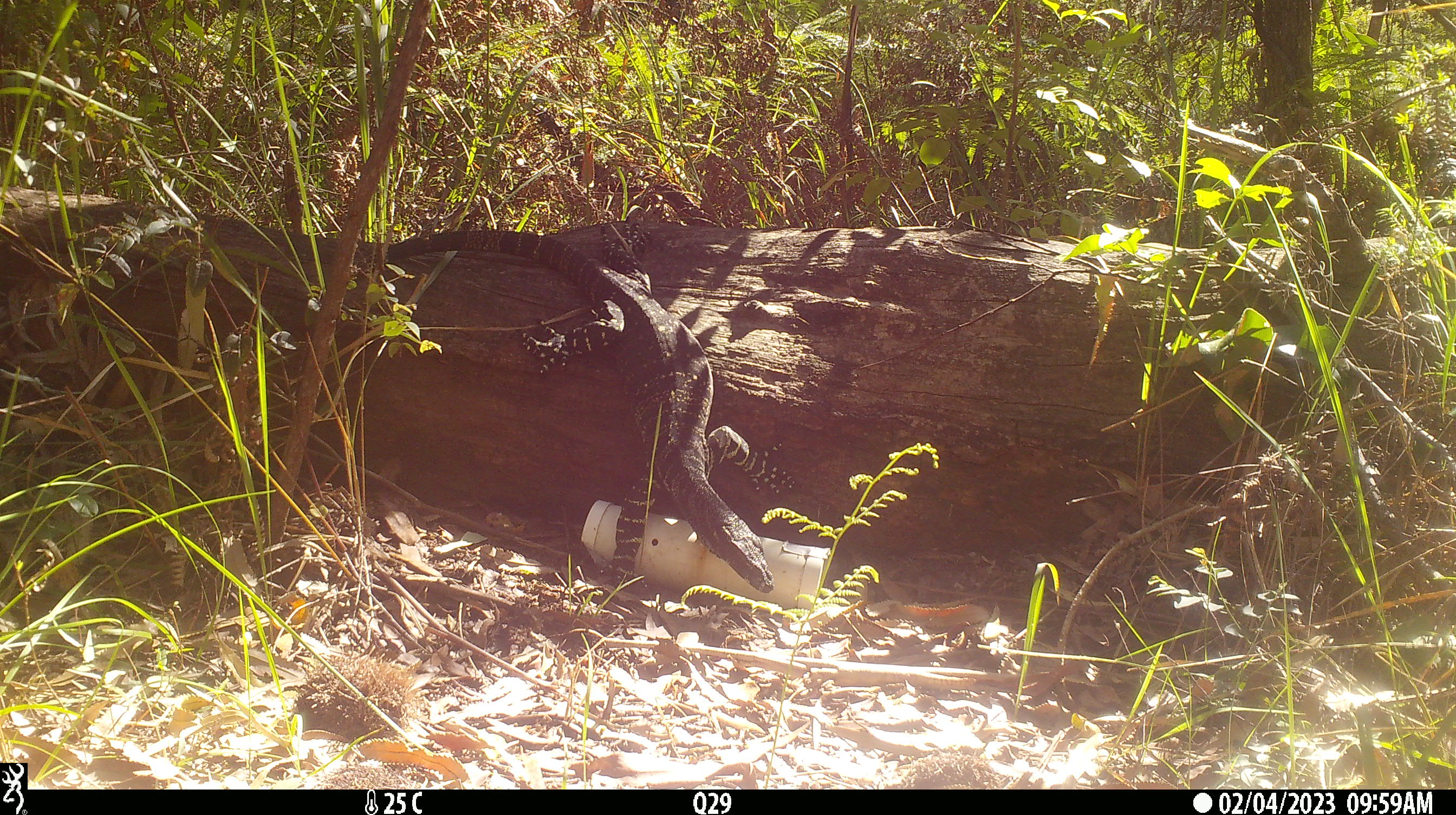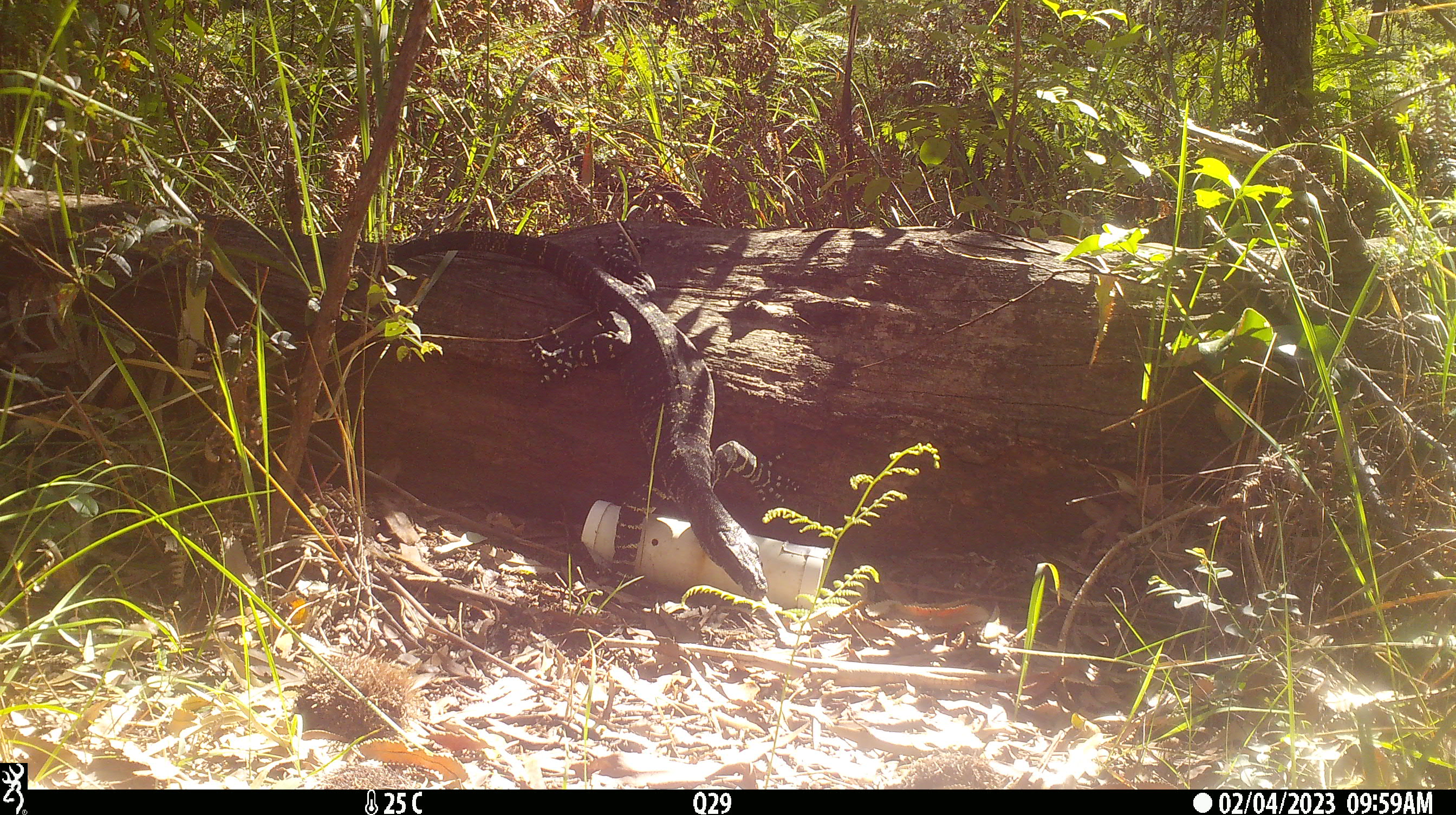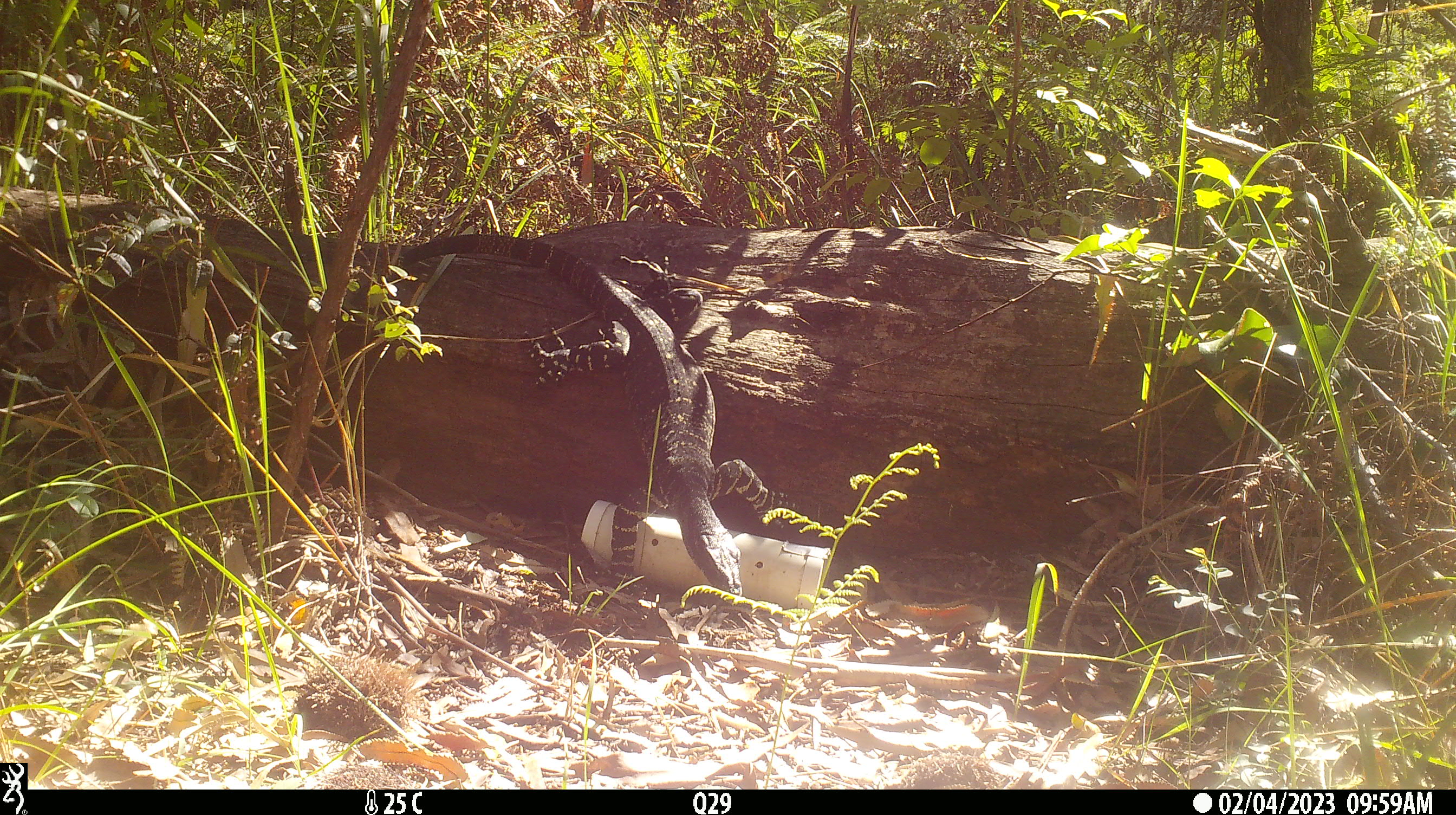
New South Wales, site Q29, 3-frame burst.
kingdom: Animalia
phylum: Chordata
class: Reptilia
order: Squamata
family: Varanidae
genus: Varanus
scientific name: Varanus varius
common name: lace monitor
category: goanna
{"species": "goanna (lace monitor) (Varanus varius)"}